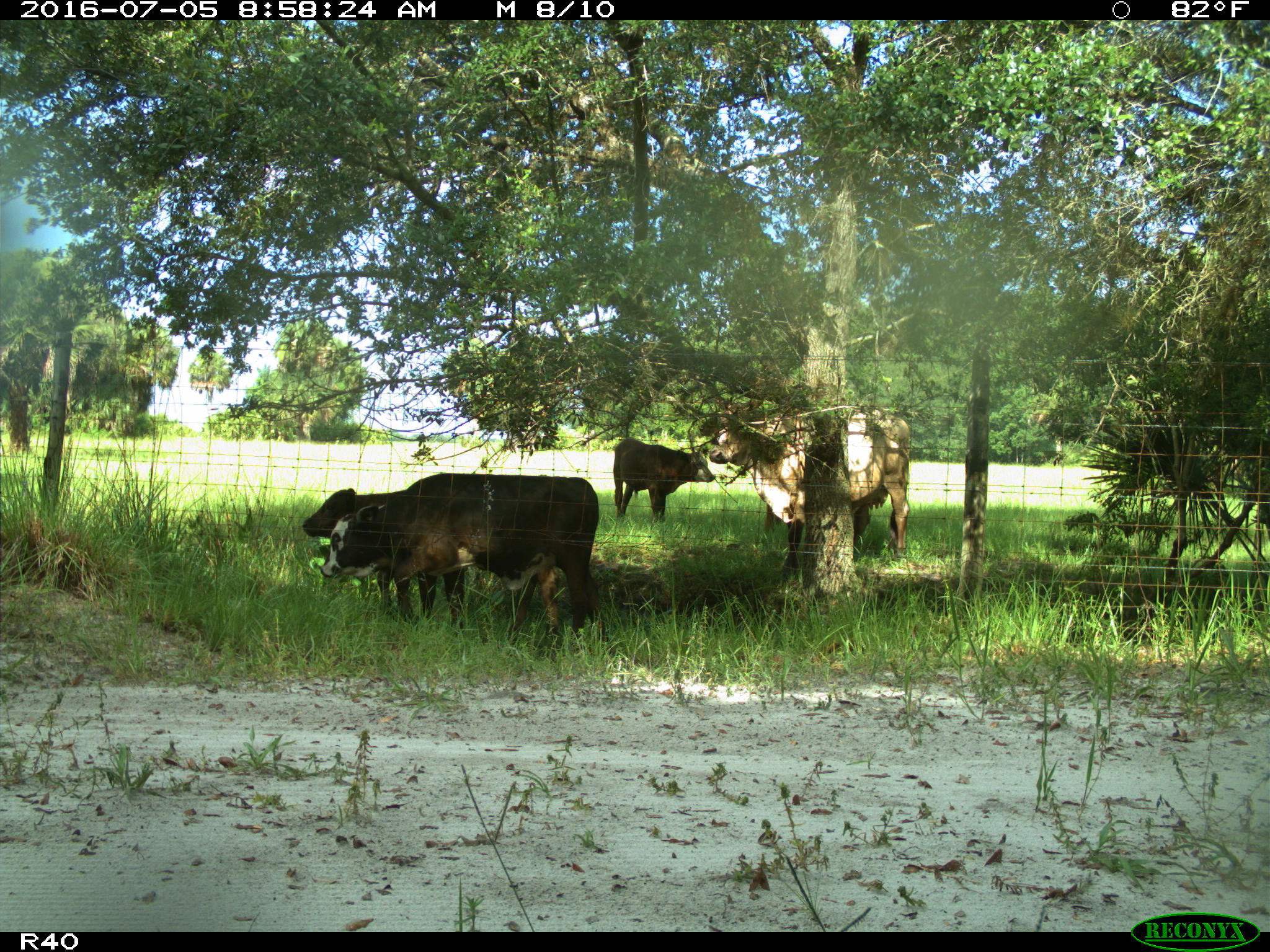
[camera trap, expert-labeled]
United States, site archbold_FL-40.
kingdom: Animalia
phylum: Chordata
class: Mammalia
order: Artiodactyla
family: Bovidae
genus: Bos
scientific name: Bos taurus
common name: domestic cow